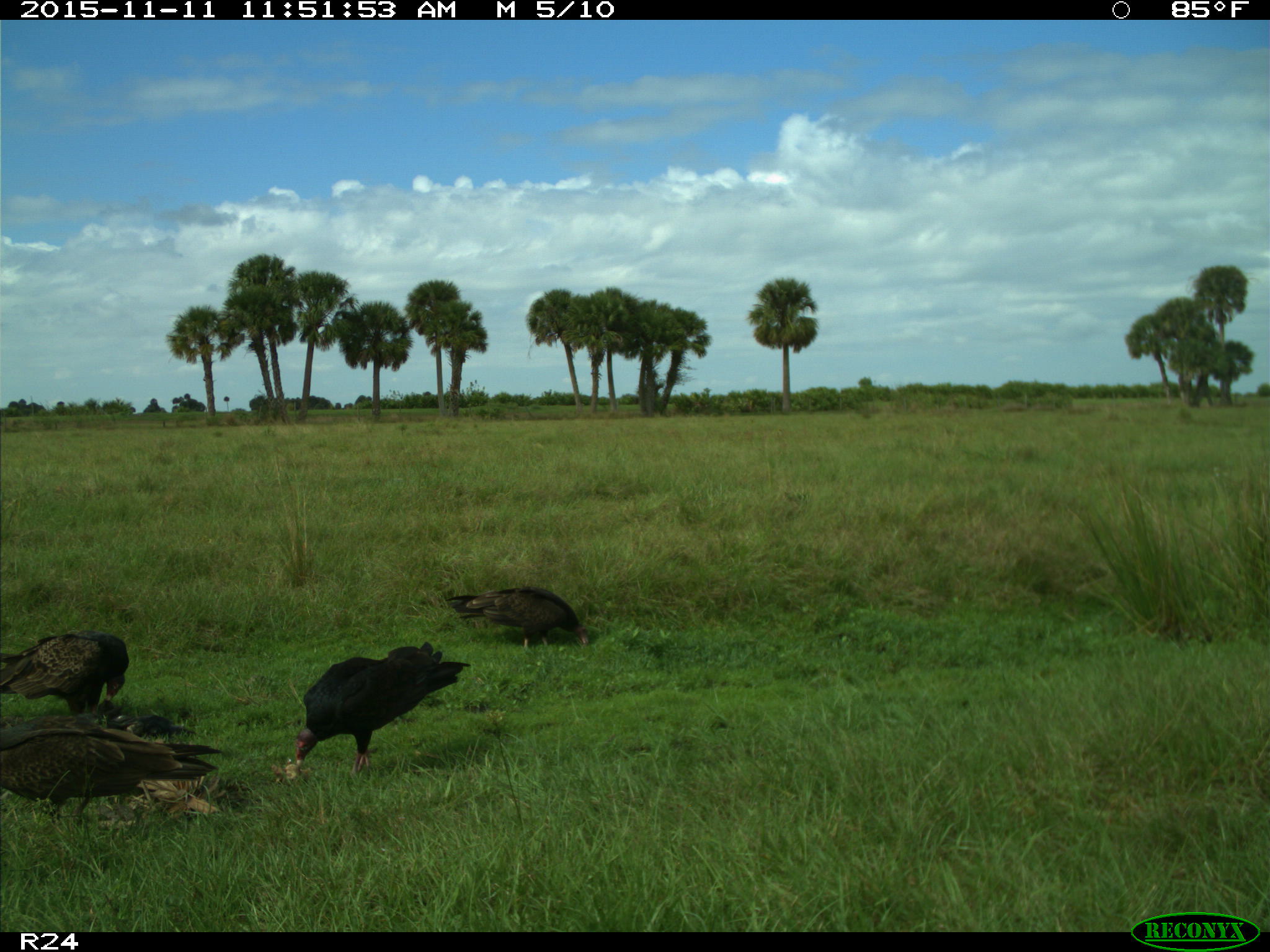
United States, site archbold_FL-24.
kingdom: Animalia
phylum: Chordata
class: Aves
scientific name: Aves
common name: birds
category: unidentified bird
Unidentified bird (birds) (Aves).